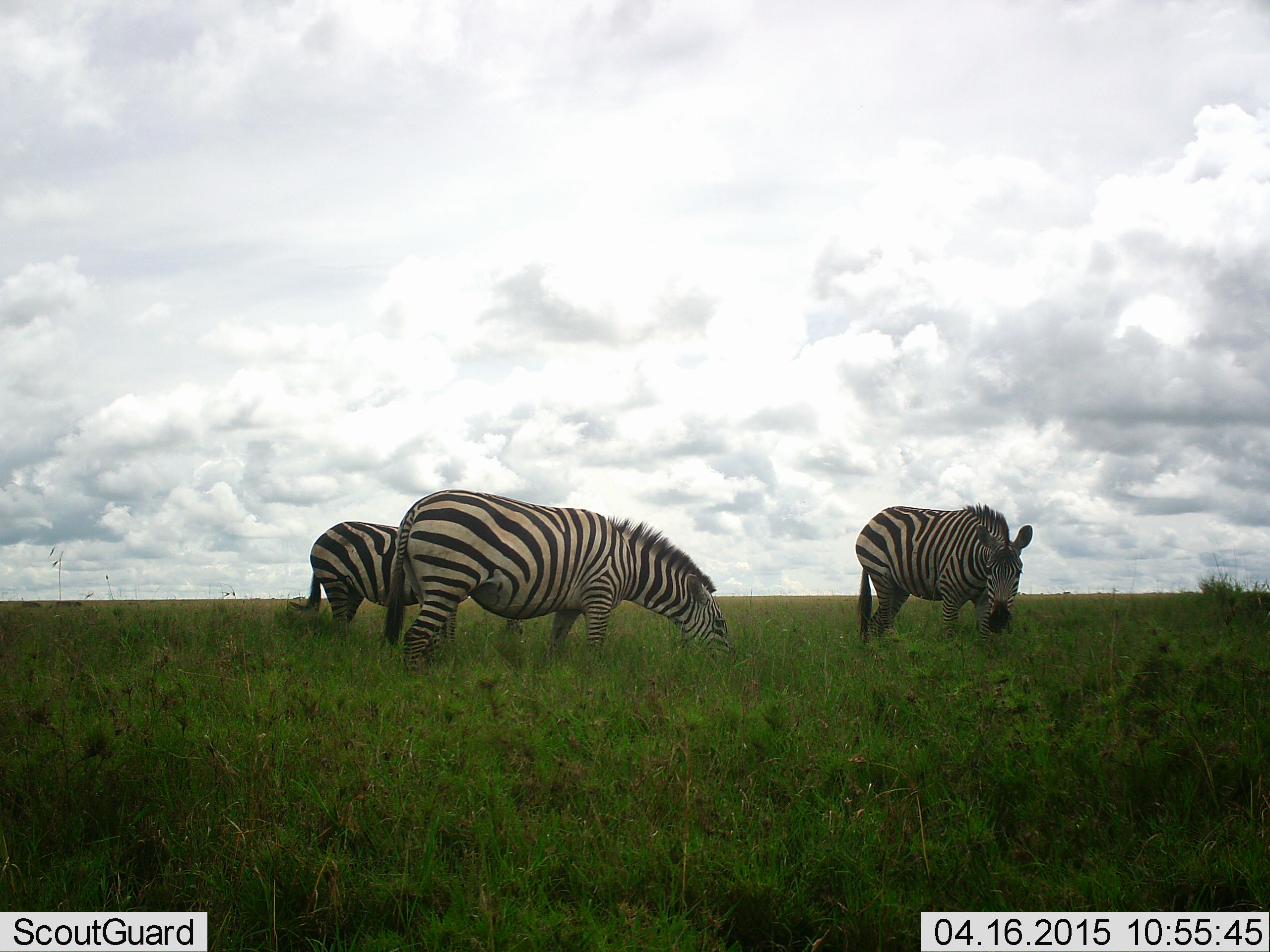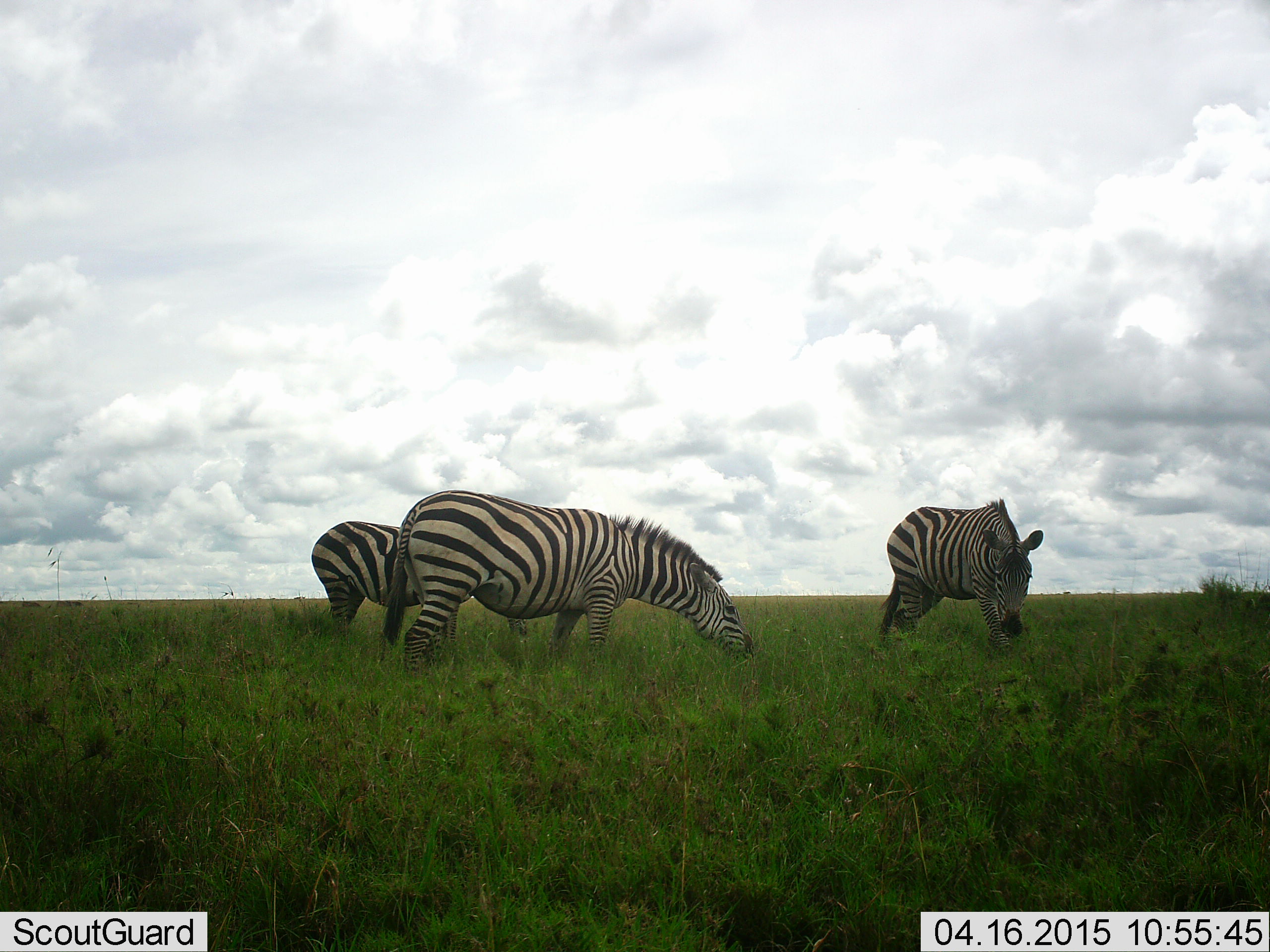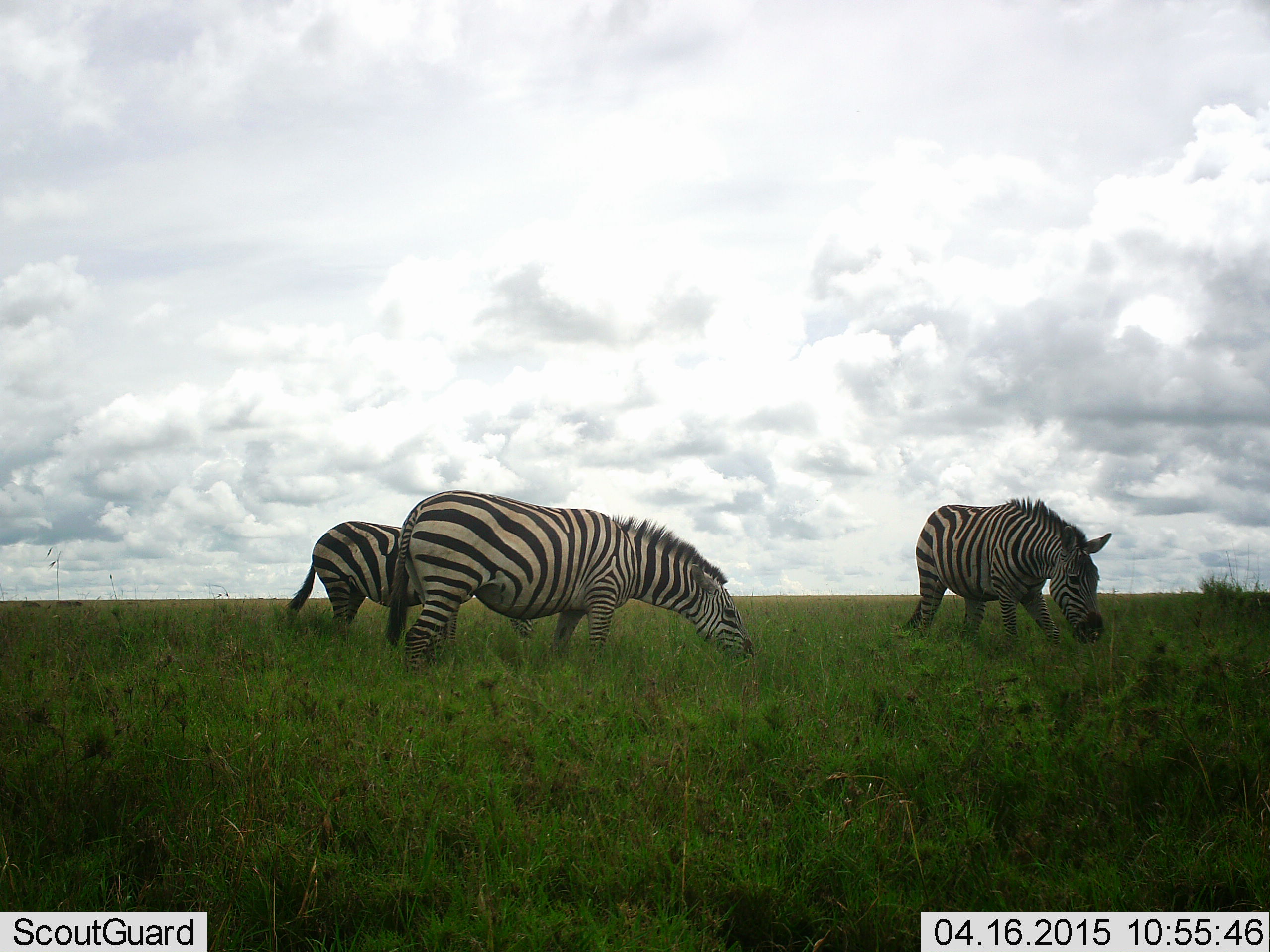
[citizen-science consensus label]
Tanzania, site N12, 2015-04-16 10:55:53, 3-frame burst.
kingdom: Animalia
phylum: Chordata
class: Mammalia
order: Perissodactyla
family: Equidae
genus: Equus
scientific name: Equus quagga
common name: plains zebra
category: zebra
Zebra (plains zebra) (Equus quagga), count 3. Behavior (volunteer vote fractions): standing 10%, resting 0%, moving 10%, interacting 0%. Young present (vote fraction): 0%. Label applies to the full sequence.